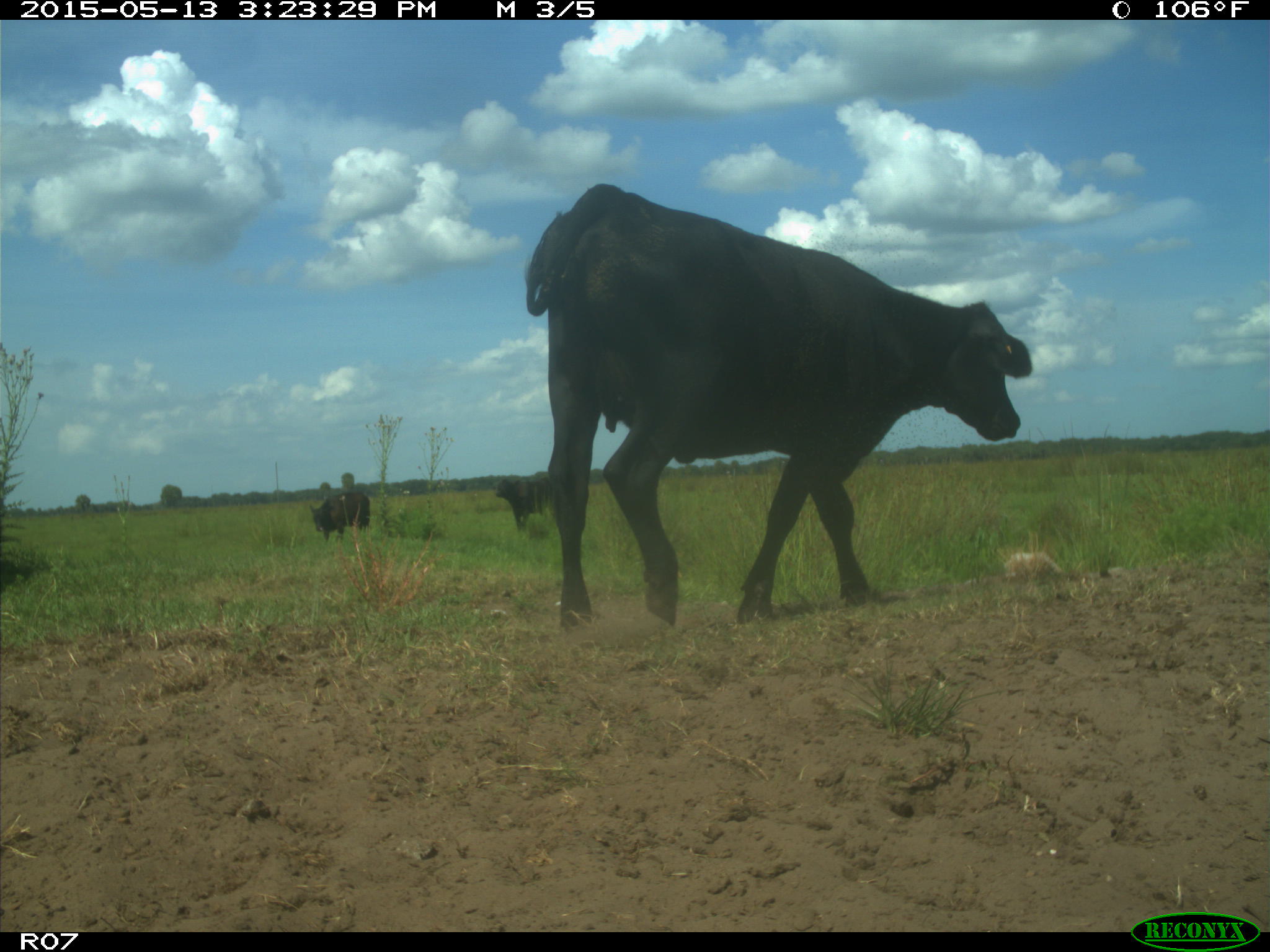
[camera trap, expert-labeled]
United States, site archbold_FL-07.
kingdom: Animalia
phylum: Chordata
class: Mammalia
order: Artiodactyla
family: Bovidae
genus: Bos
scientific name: Bos taurus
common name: domestic cow